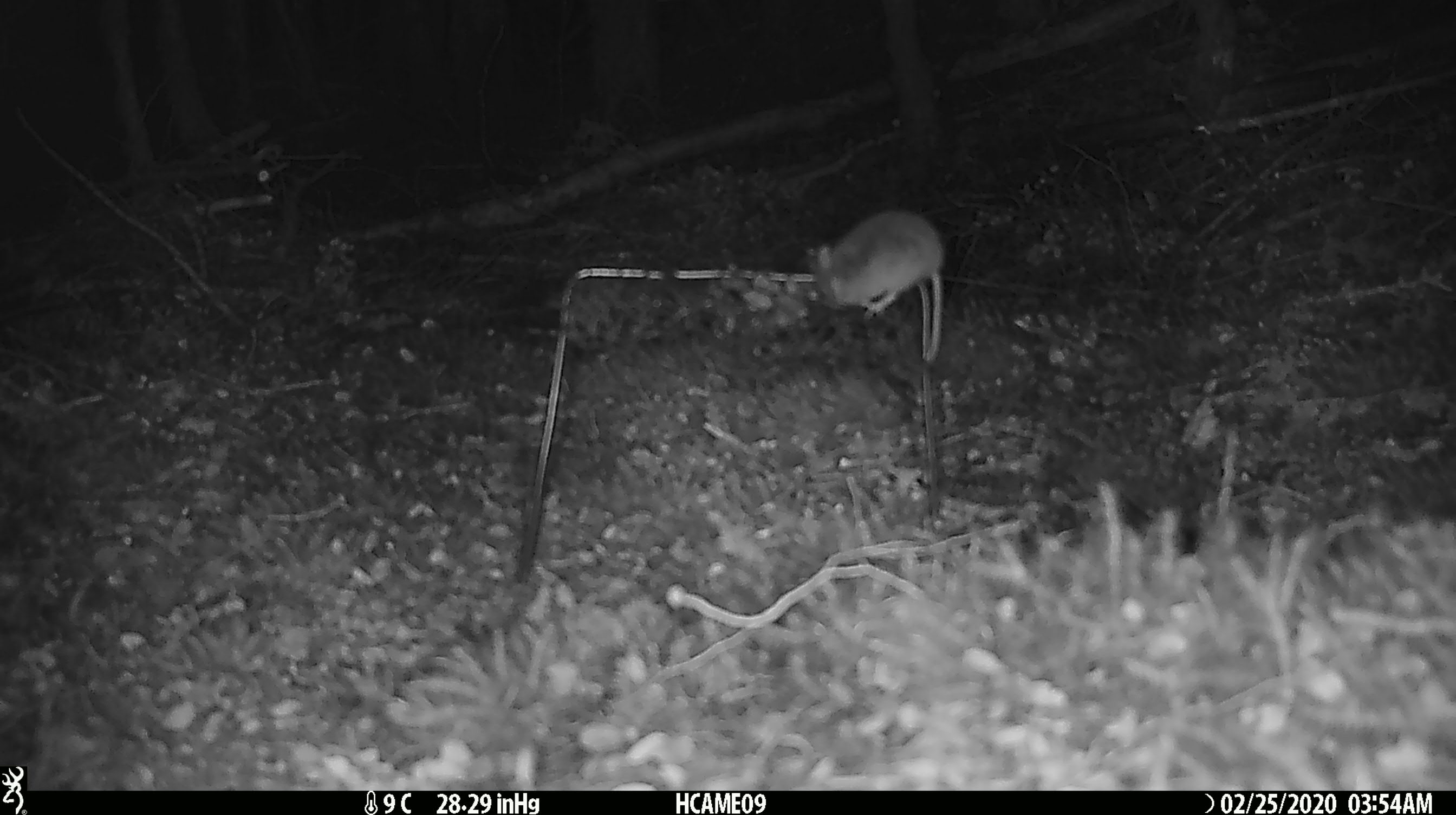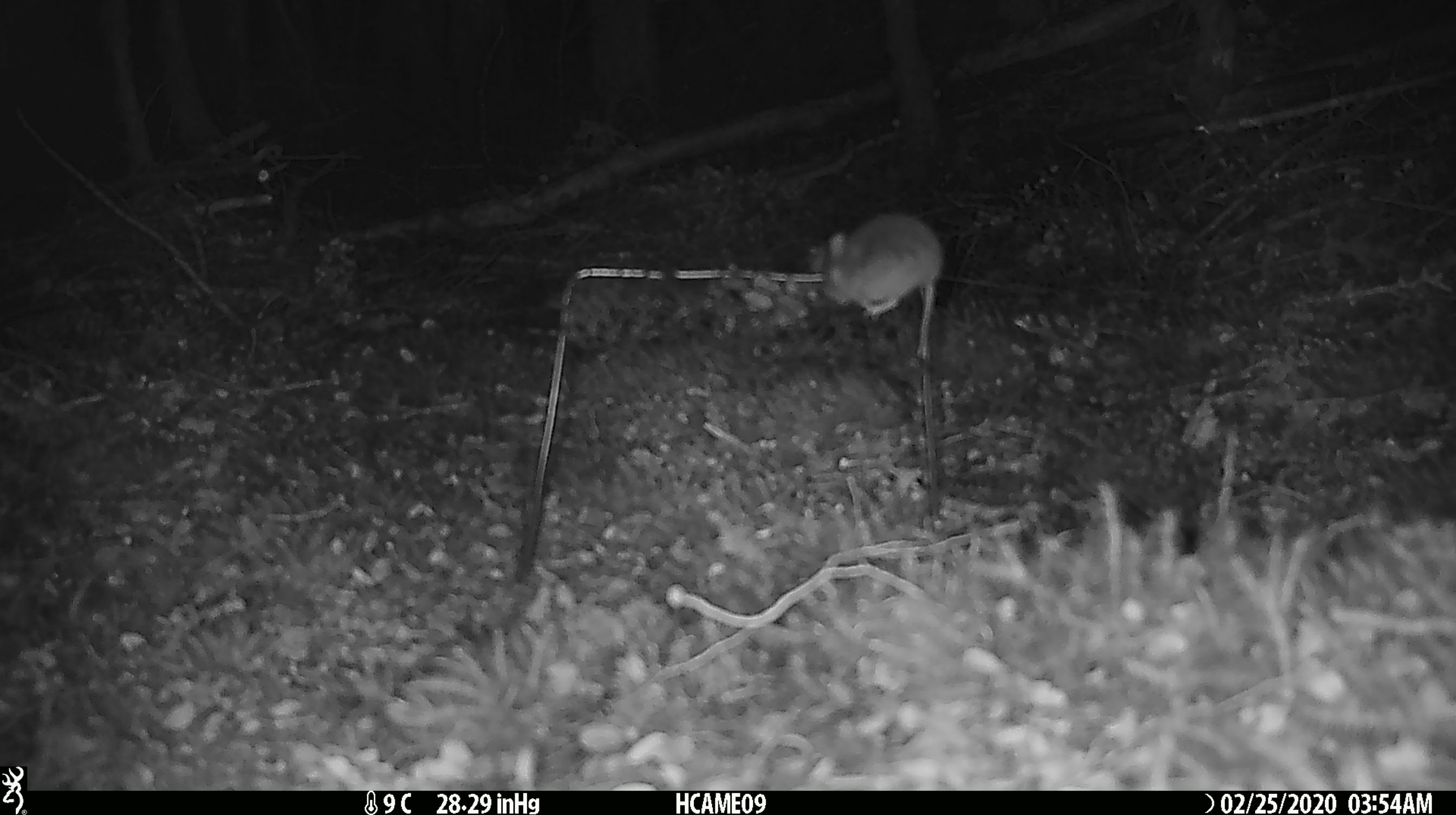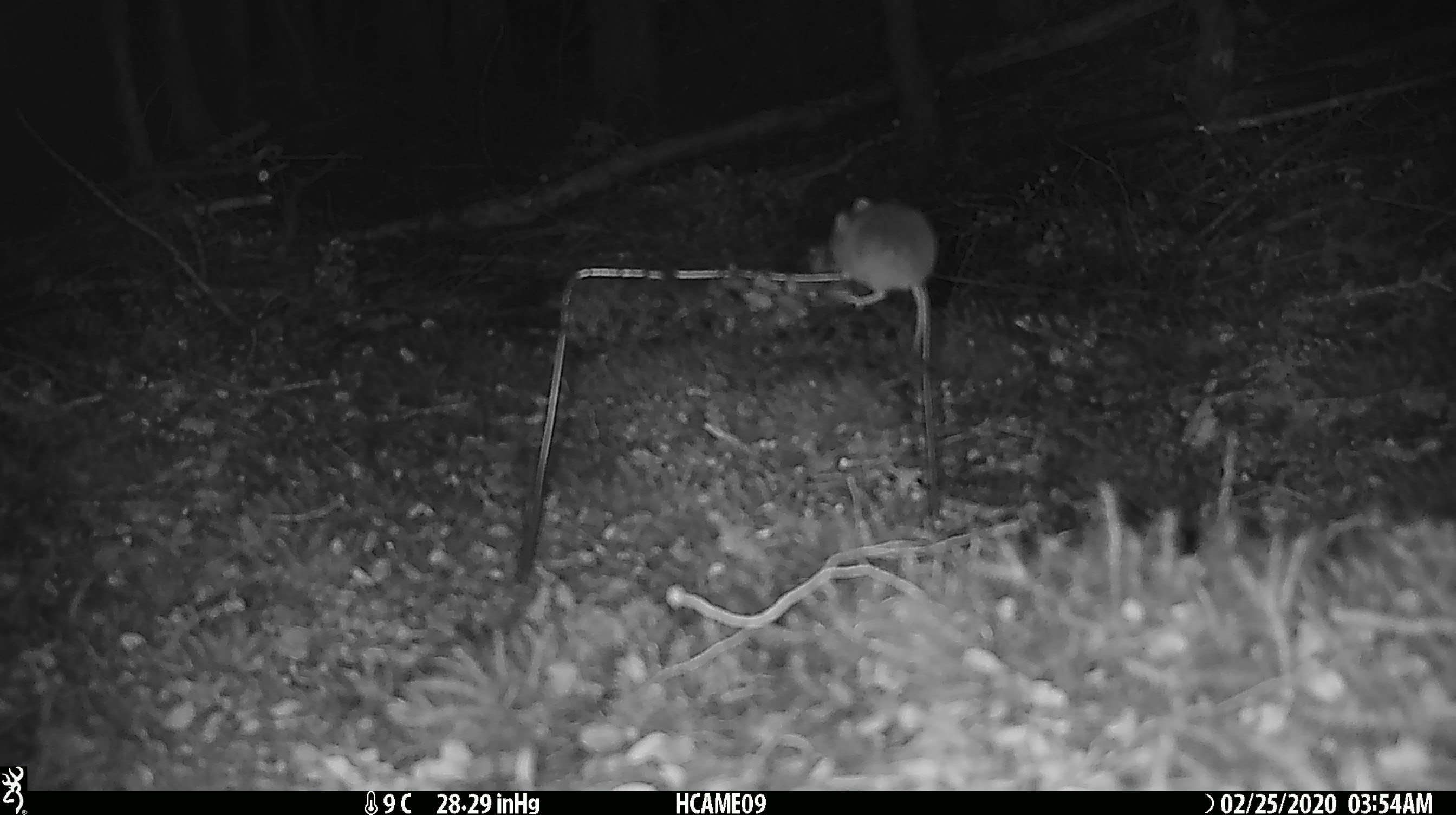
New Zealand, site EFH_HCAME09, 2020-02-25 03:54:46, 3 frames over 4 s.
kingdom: Animalia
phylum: Chordata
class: Mammalia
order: Rodentia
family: Muridae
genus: Mus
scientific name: Mus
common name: mouse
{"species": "mouse (Mus)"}